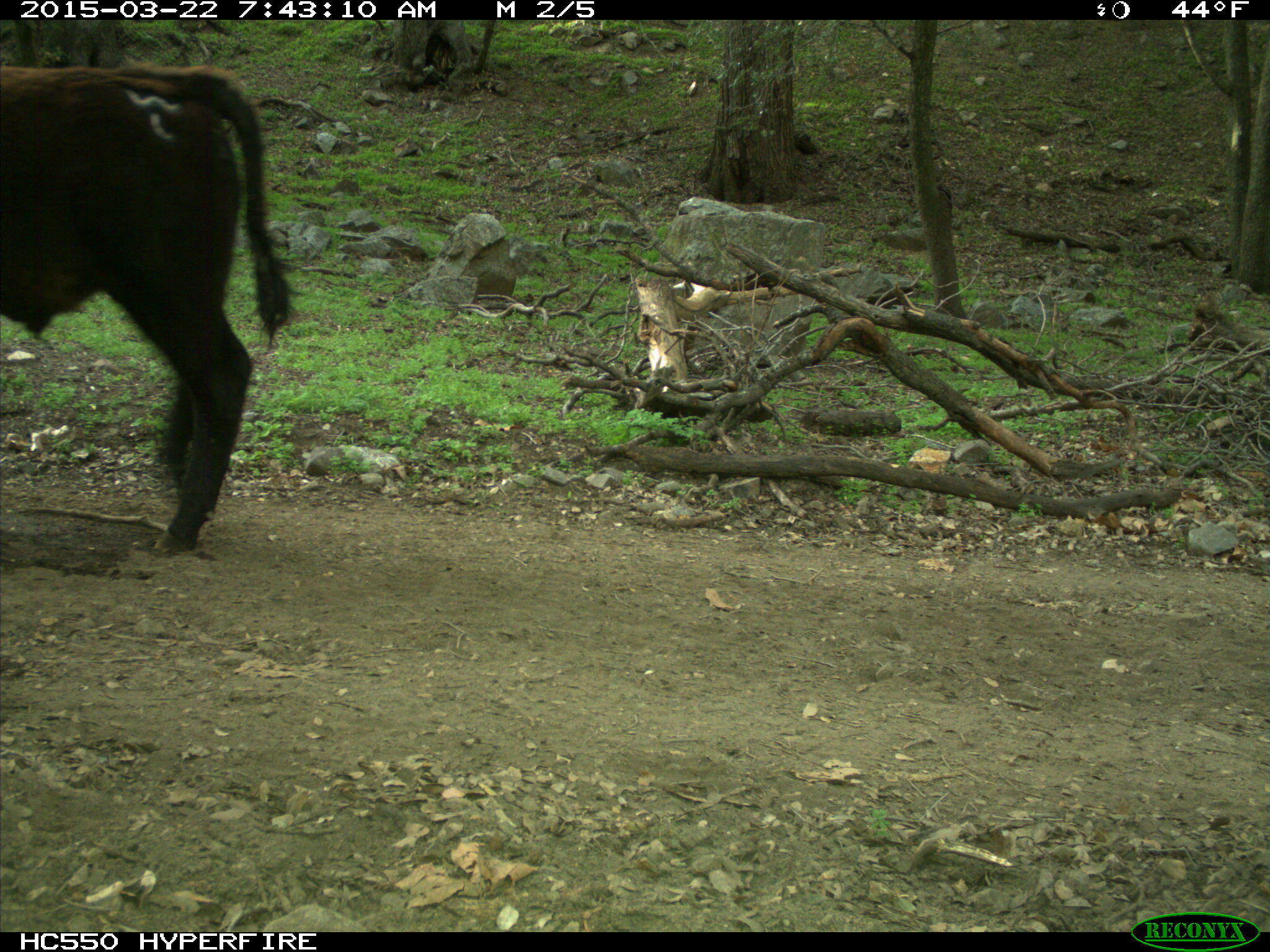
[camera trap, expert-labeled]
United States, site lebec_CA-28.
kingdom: Animalia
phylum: Chordata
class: Mammalia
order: Artiodactyla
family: Bovidae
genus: Bos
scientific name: Bos taurus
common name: domestic cow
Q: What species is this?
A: Bos taurus (domestic cow).